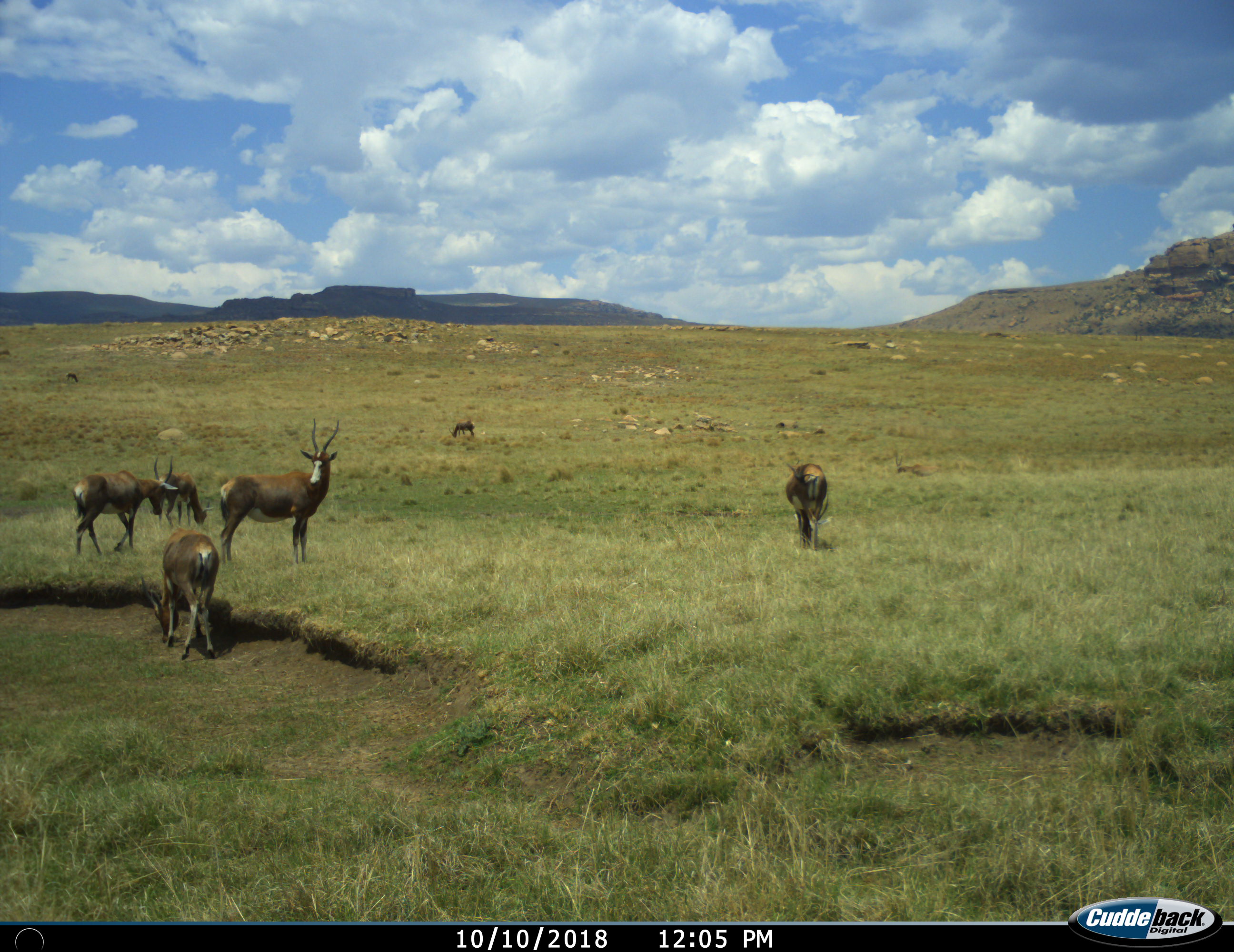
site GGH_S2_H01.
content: unidentified animal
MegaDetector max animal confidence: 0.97